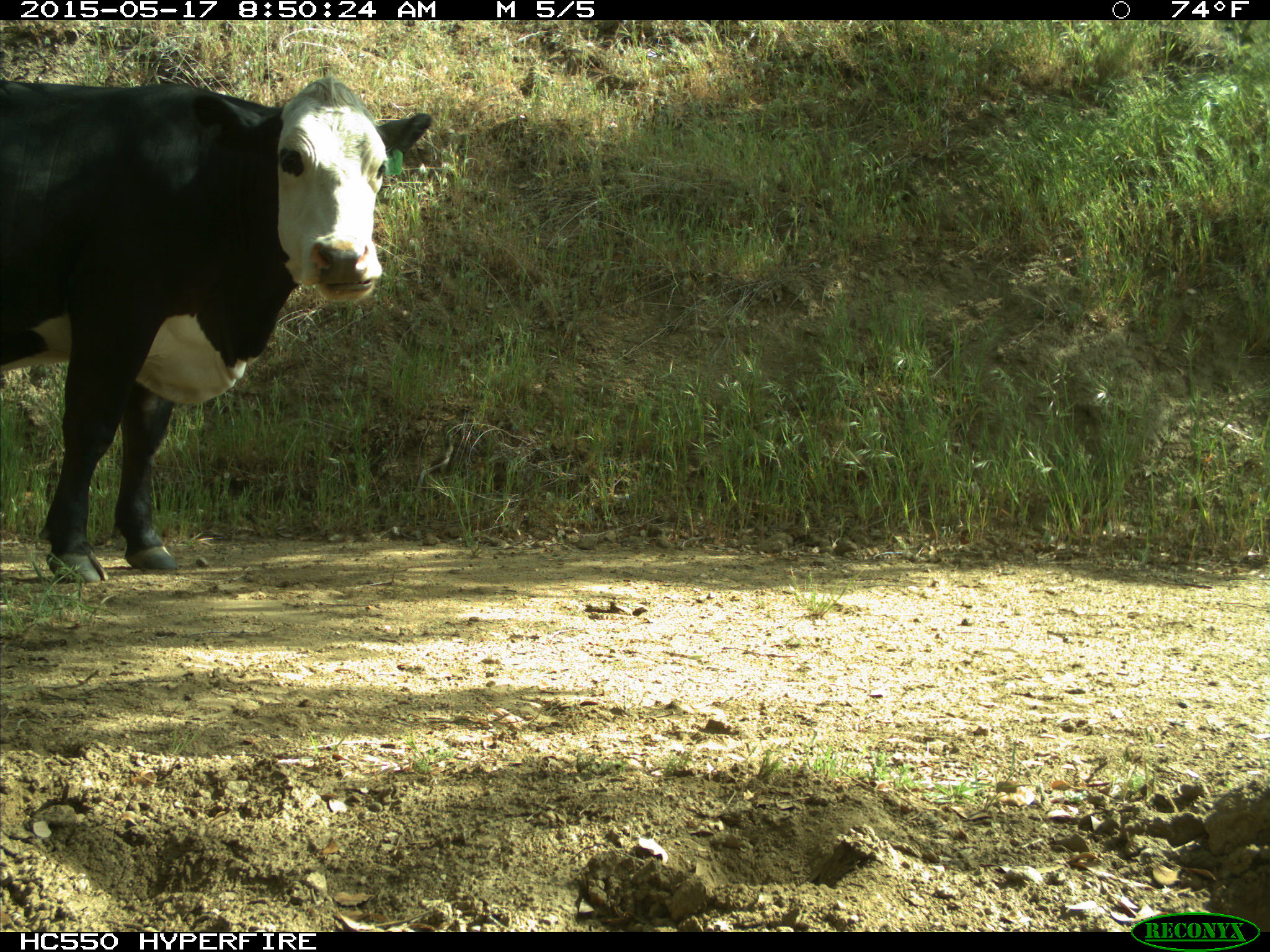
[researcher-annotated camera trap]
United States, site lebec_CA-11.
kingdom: Animalia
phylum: Chordata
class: Mammalia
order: Artiodactyla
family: Bovidae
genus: Bos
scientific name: Bos taurus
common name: domestic cow